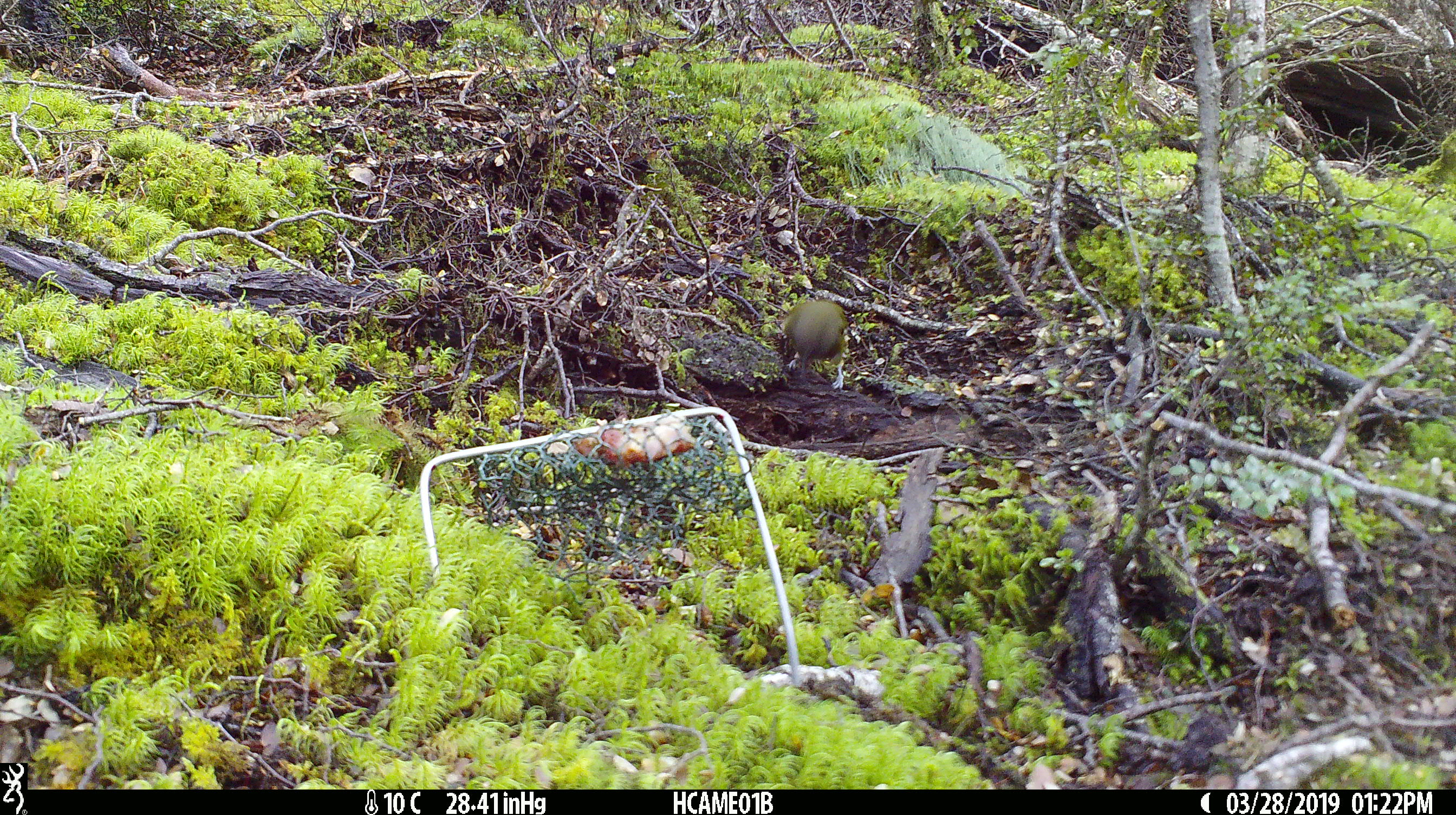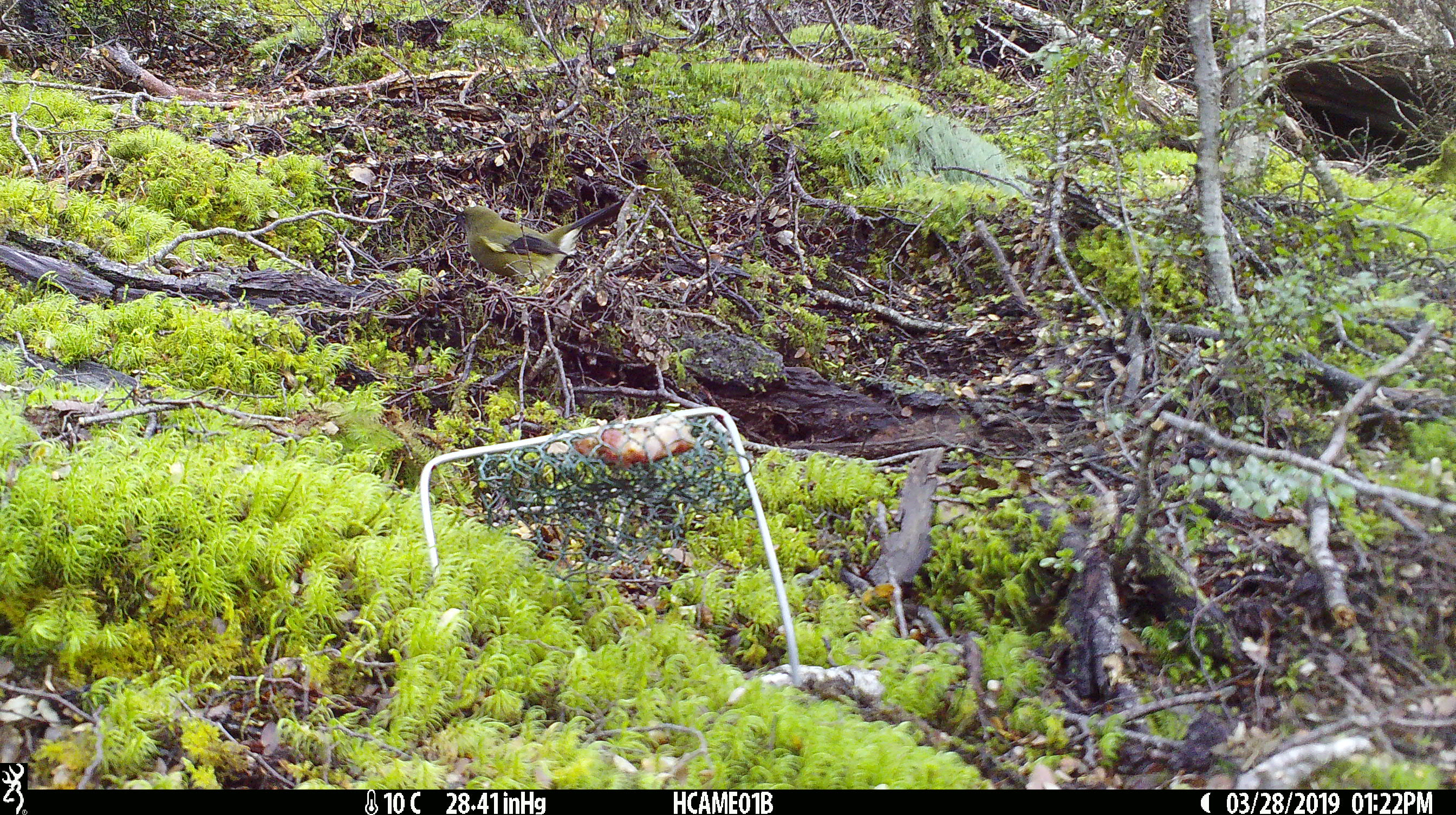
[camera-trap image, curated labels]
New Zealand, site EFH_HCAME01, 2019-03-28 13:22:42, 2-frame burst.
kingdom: Animalia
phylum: Chordata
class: Aves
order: Passeriformes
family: Meliphagidae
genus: Anthornis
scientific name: Anthornis melanura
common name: new zealand bellbird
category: bellbird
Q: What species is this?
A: Bellbird (new zealand bellbird) (Anthornis melanura).